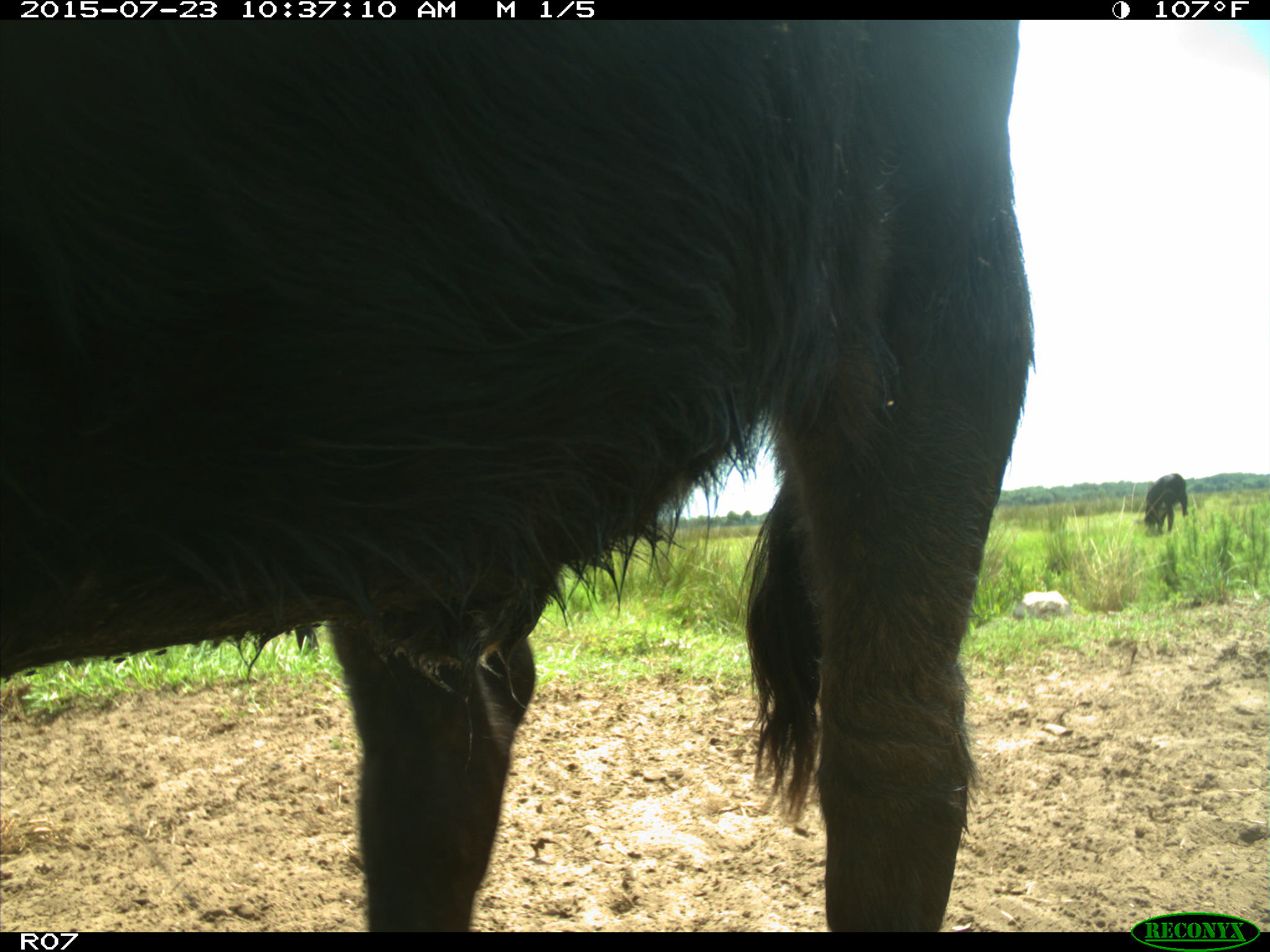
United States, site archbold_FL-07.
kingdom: Animalia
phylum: Chordata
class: Mammalia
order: Artiodactyla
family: Bovidae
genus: Bos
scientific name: Bos taurus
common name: domestic cow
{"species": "Bos taurus (domestic cow)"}